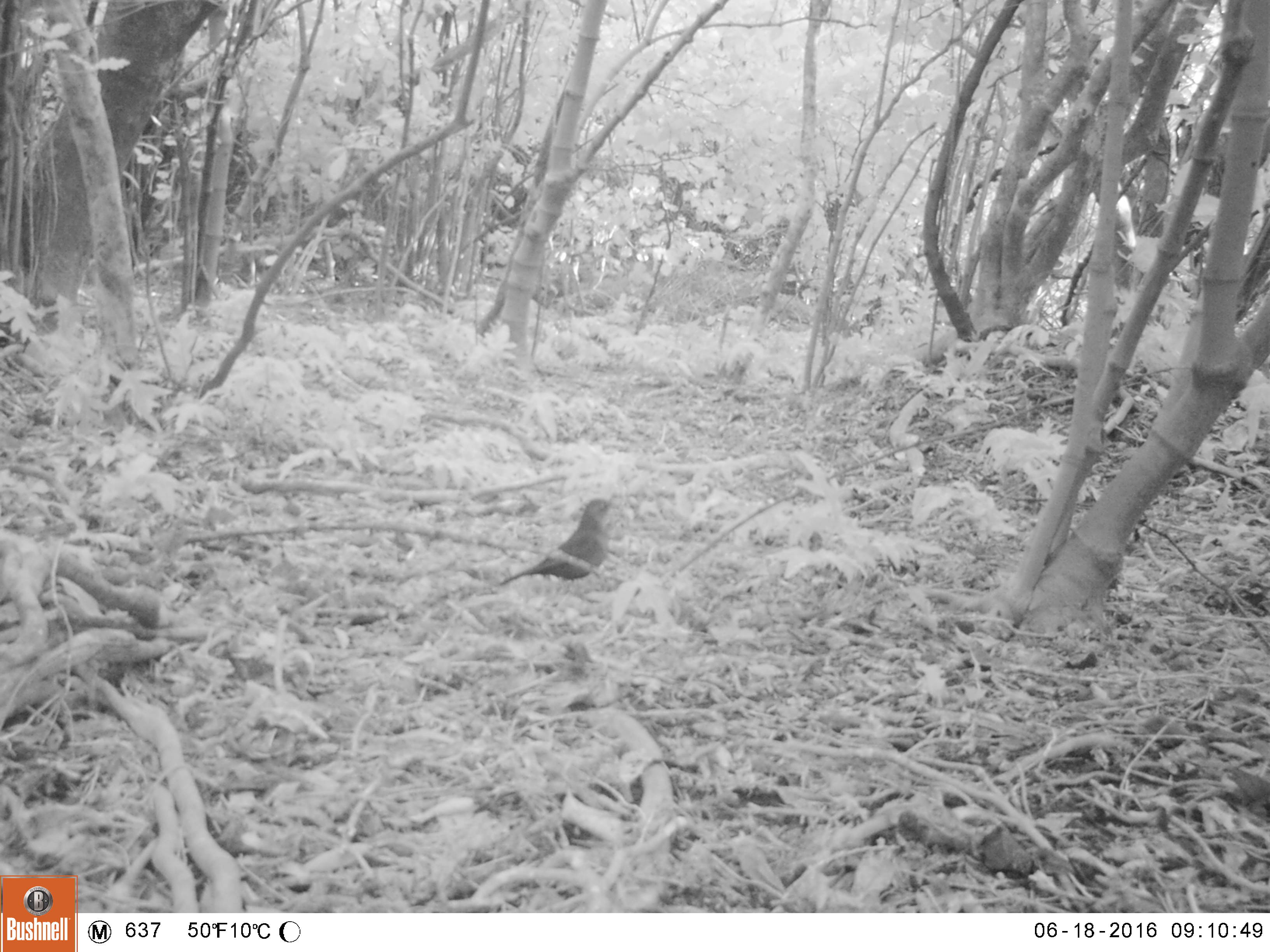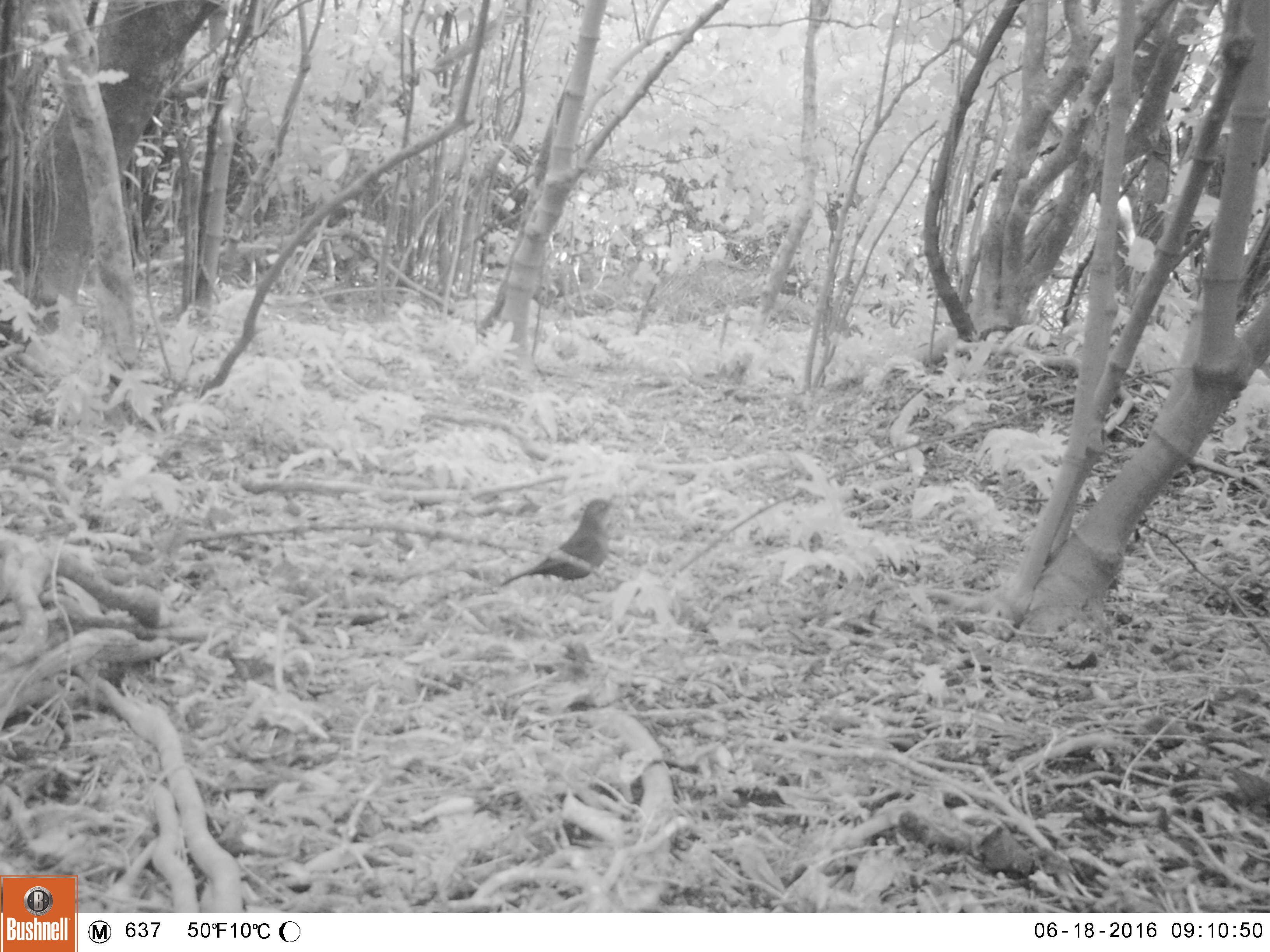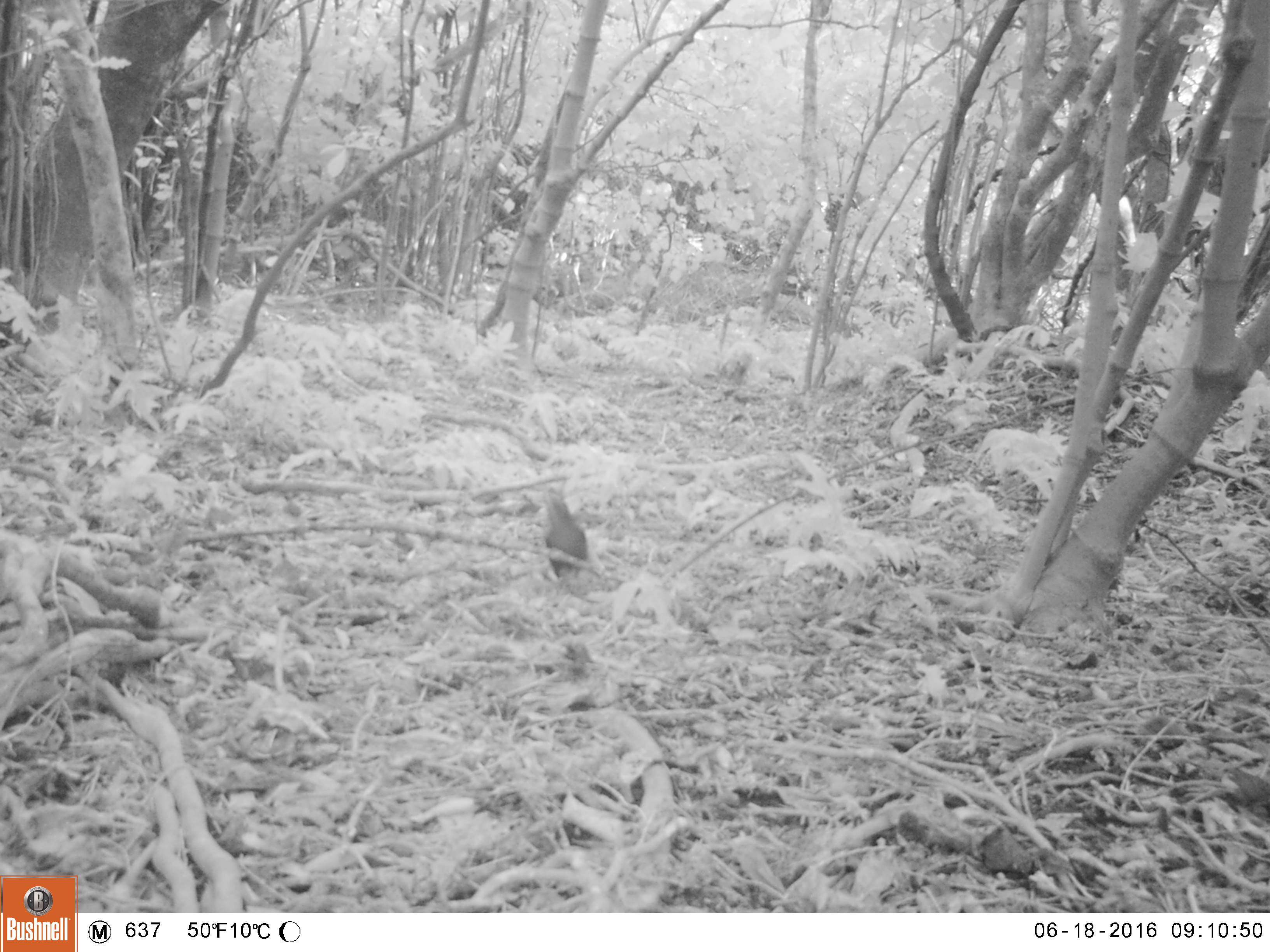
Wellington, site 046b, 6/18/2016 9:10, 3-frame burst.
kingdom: Animalia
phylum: Chordata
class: Aves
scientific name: Aves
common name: bird